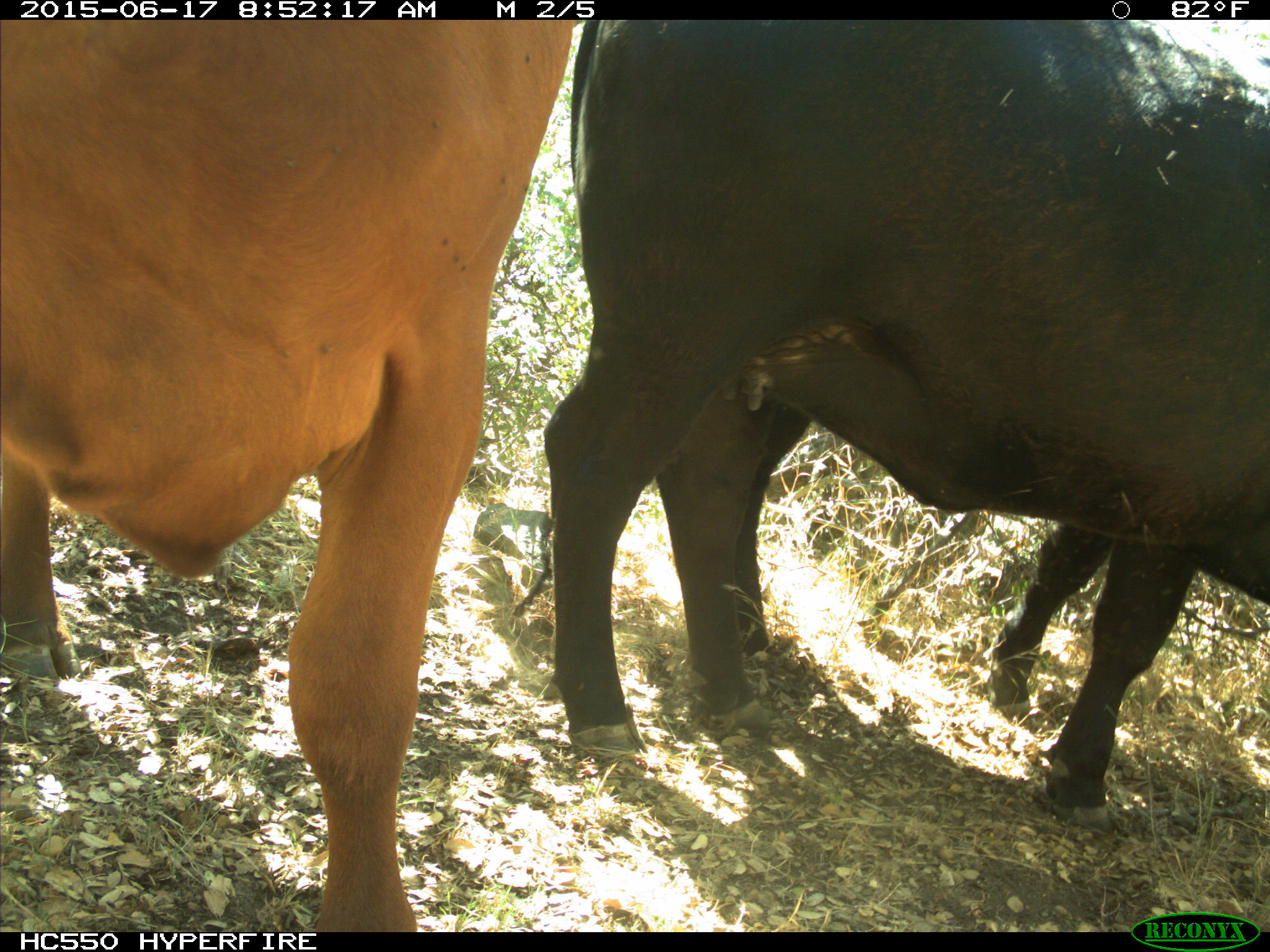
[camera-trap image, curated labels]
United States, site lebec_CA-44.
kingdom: Animalia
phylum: Chordata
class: Mammalia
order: Artiodactyla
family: Bovidae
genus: Bos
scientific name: Bos taurus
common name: domestic cow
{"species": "Bos taurus (domestic cow)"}